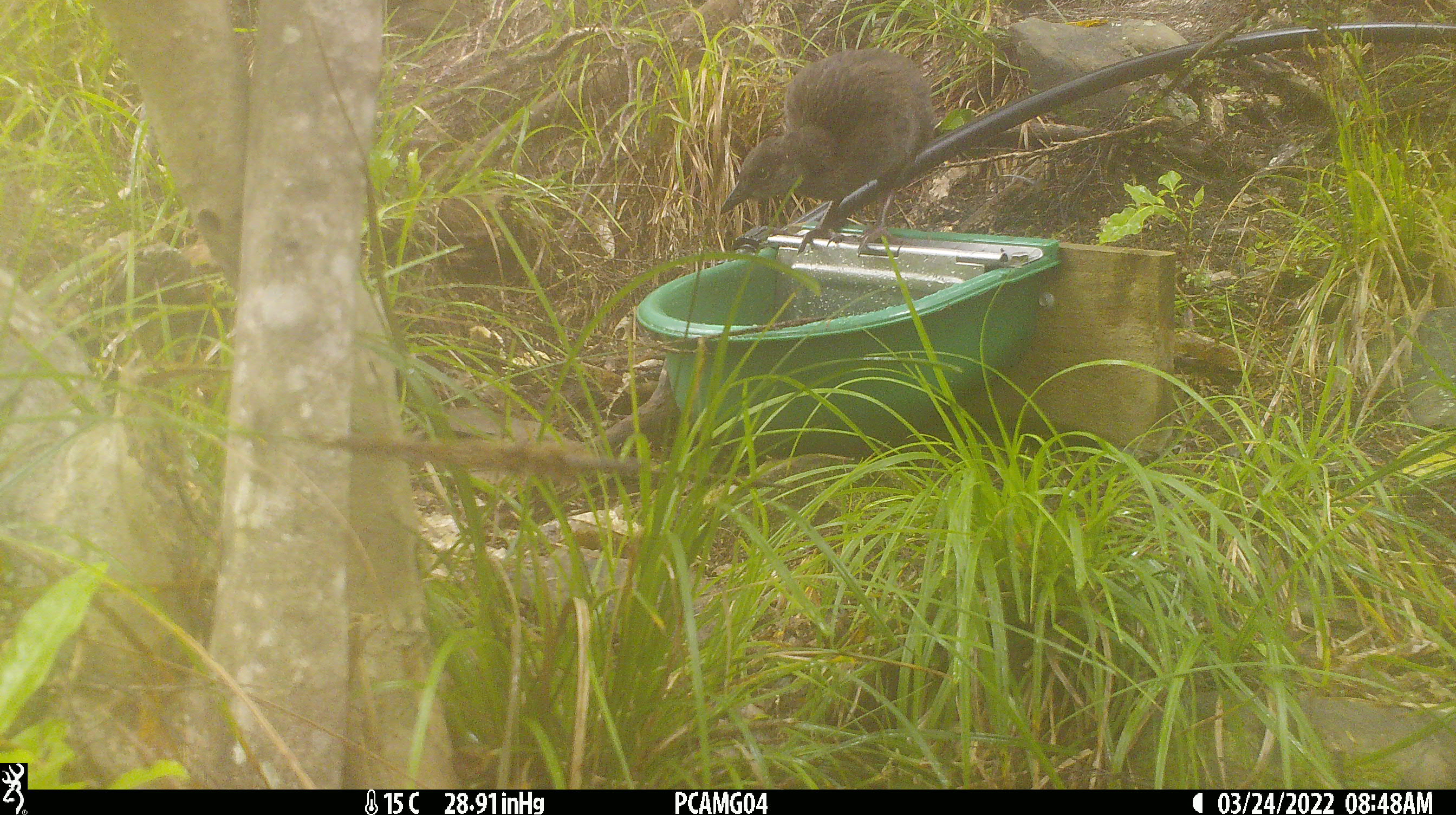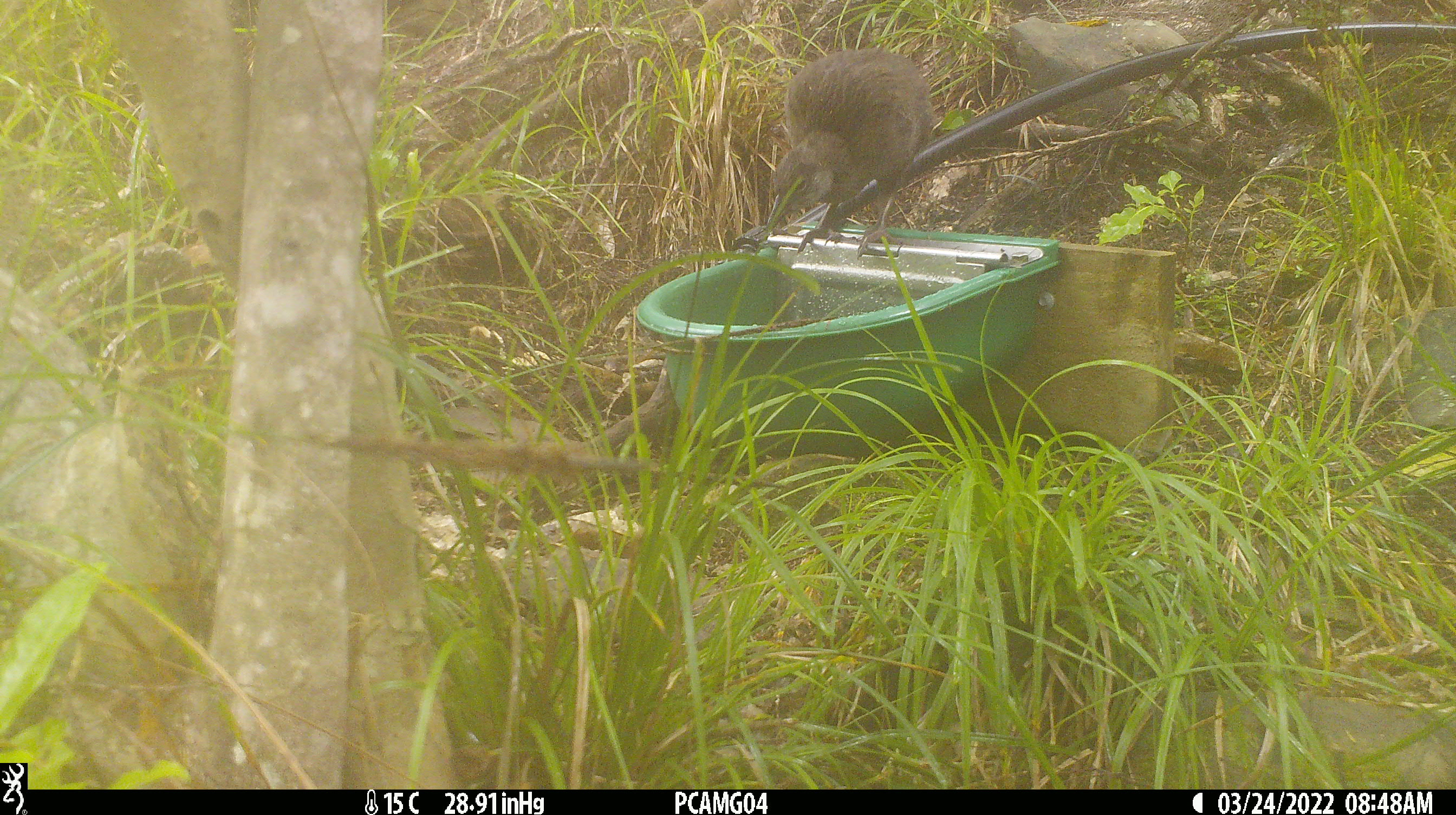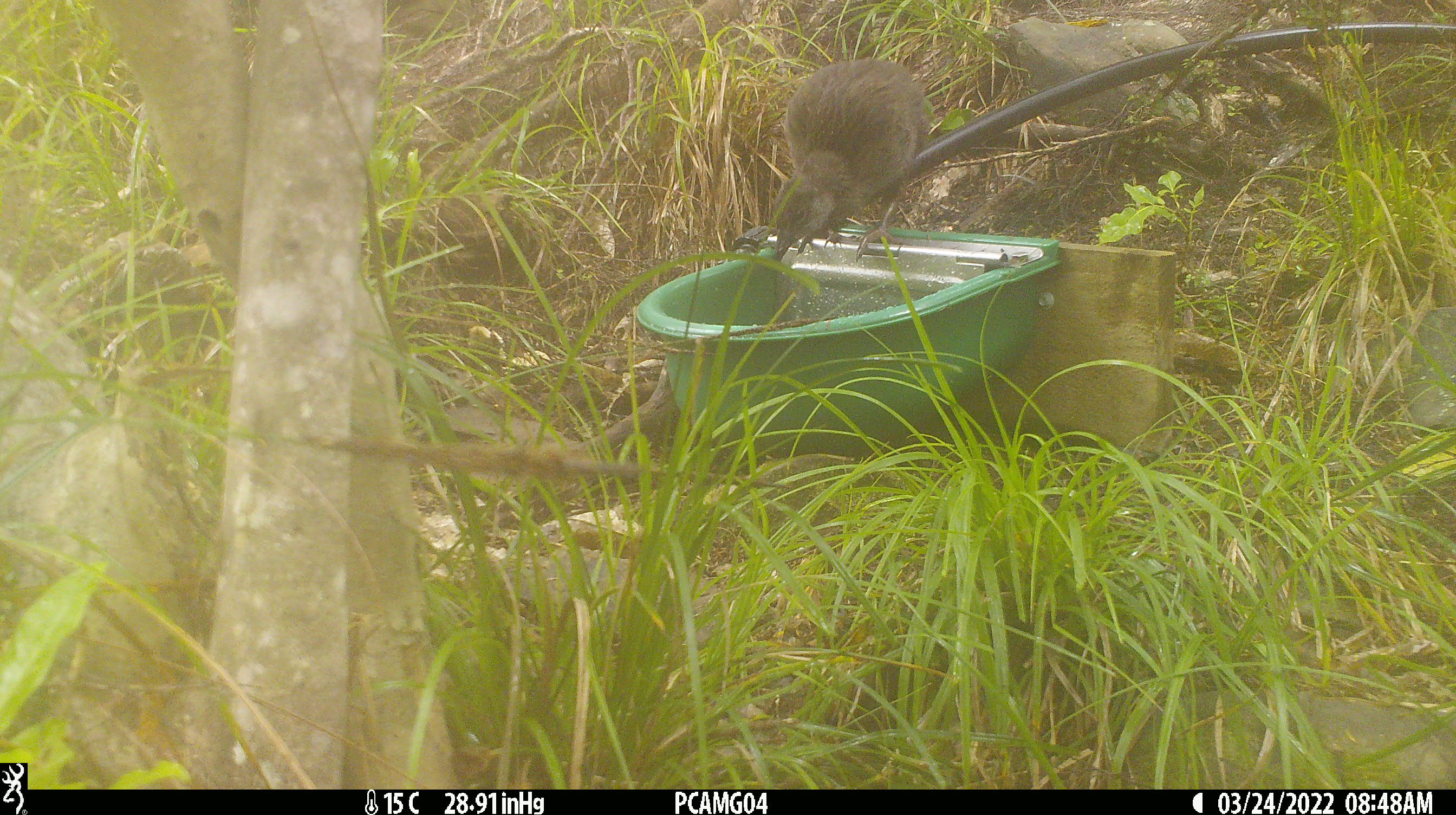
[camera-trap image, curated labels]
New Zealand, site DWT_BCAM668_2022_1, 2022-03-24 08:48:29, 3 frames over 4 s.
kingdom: Animalia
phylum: Chordata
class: Aves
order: Gruiformes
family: Rallidae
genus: Gallirallus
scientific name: Gallirallus australis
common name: weka